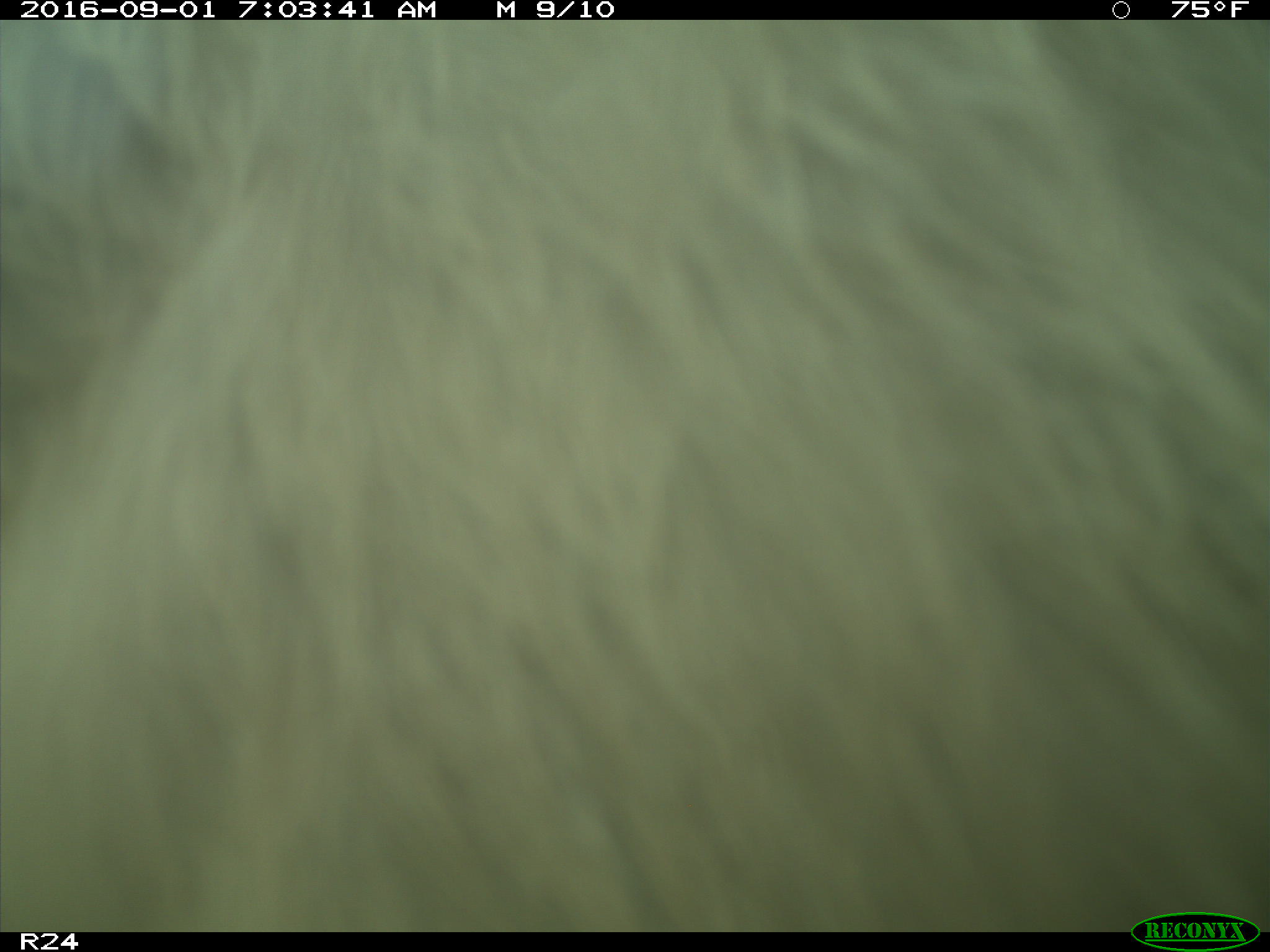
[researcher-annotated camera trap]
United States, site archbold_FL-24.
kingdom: Animalia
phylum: Chordata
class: Mammalia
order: Artiodactyla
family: Bovidae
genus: Bos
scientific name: Bos taurus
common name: domestic cow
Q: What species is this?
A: Bos taurus (domestic cow).